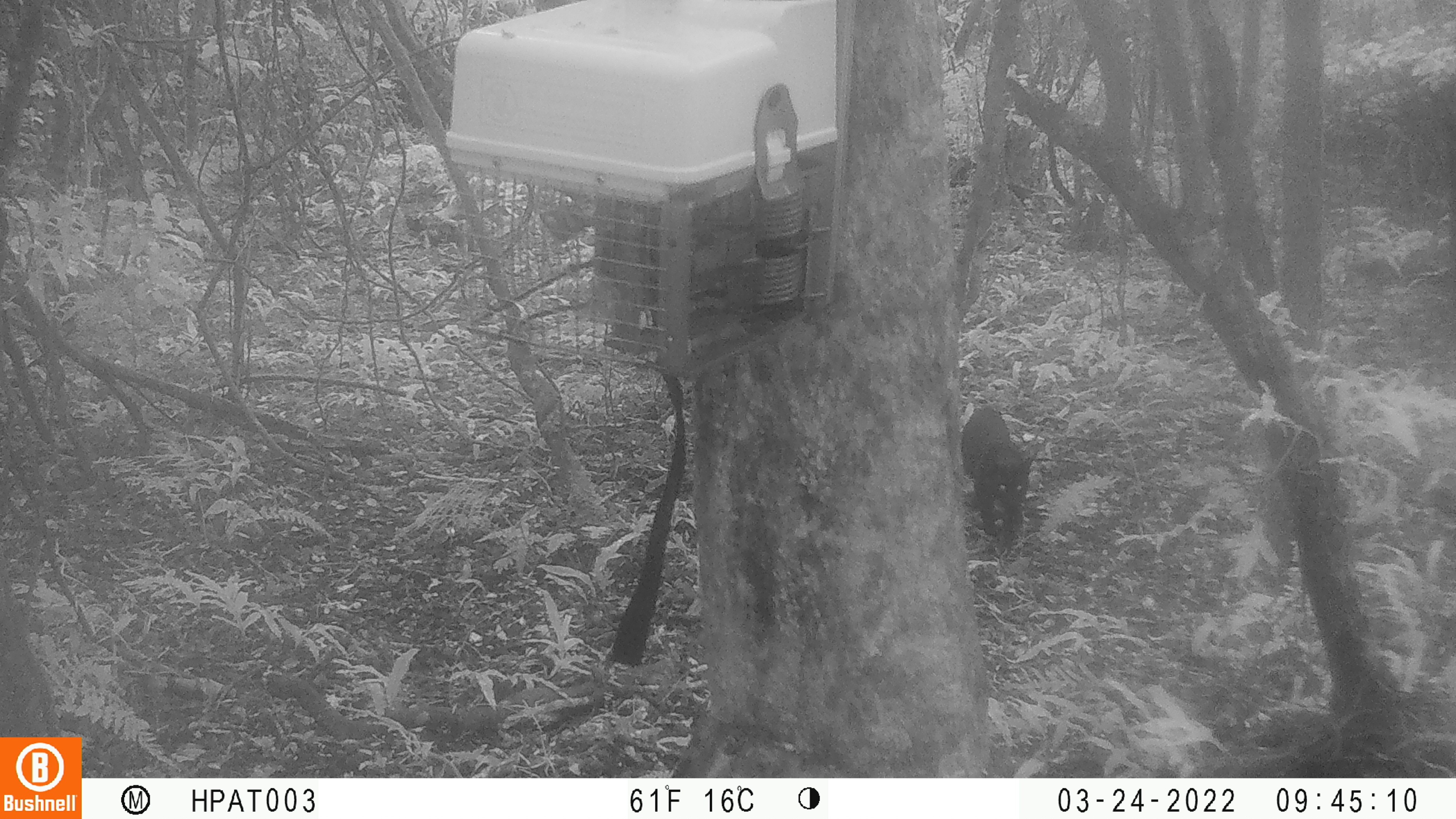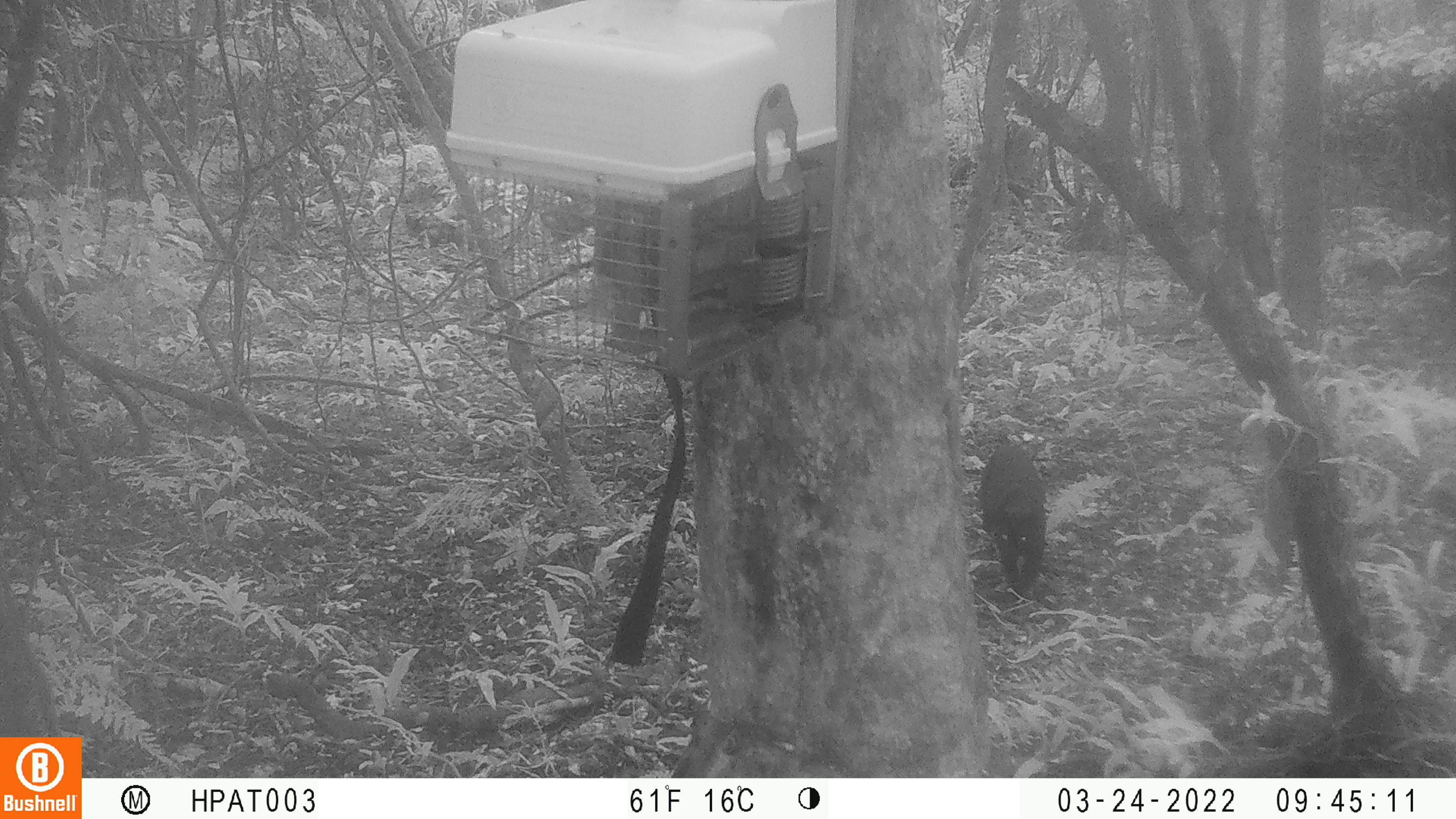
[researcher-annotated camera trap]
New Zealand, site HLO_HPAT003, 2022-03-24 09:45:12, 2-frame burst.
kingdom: Animalia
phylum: Chordata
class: Mammalia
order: Carnivora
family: Felidae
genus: Felis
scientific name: Felis catus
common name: domestic cat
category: cat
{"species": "cat (domestic cat) (Felis catus)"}